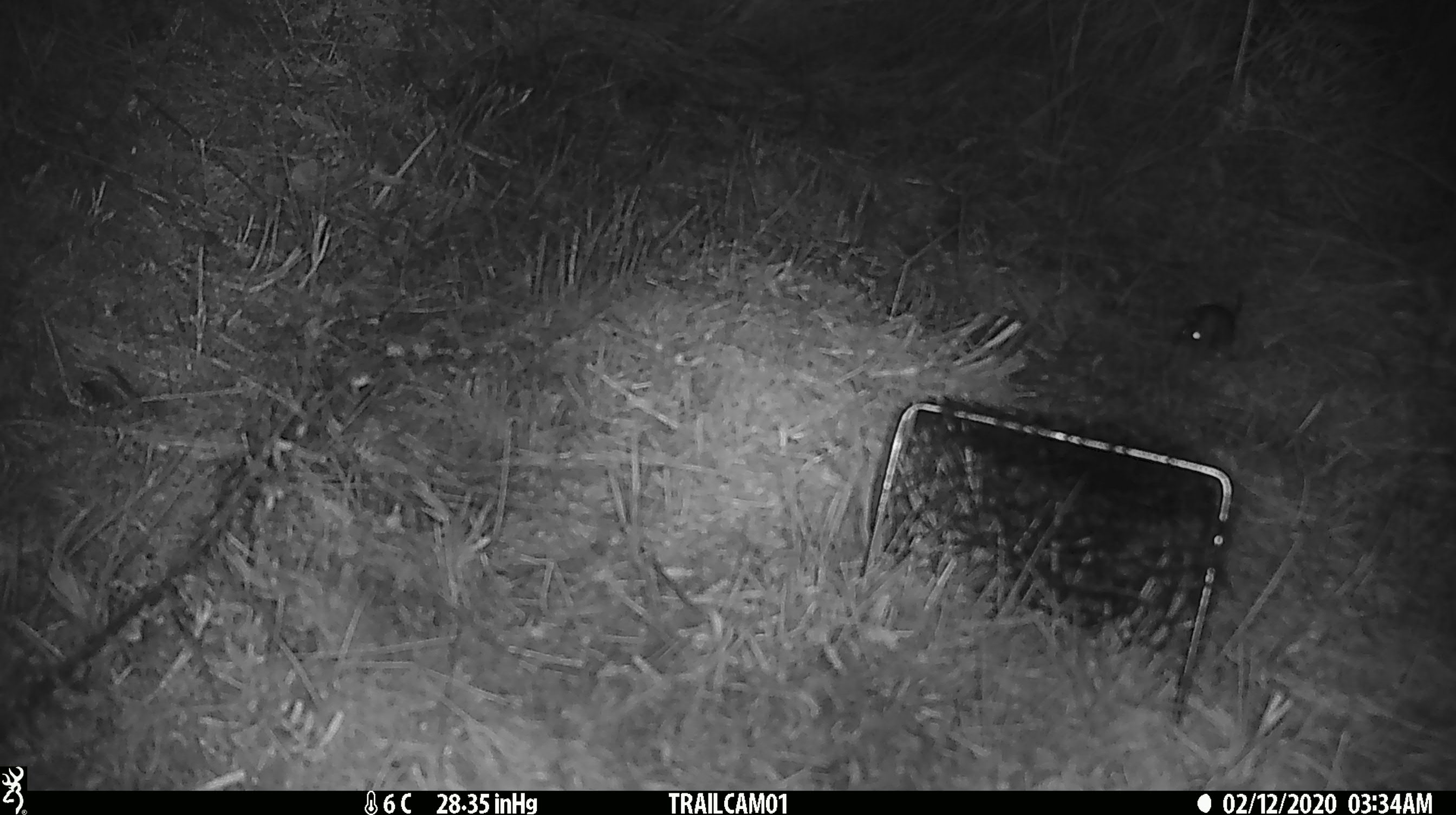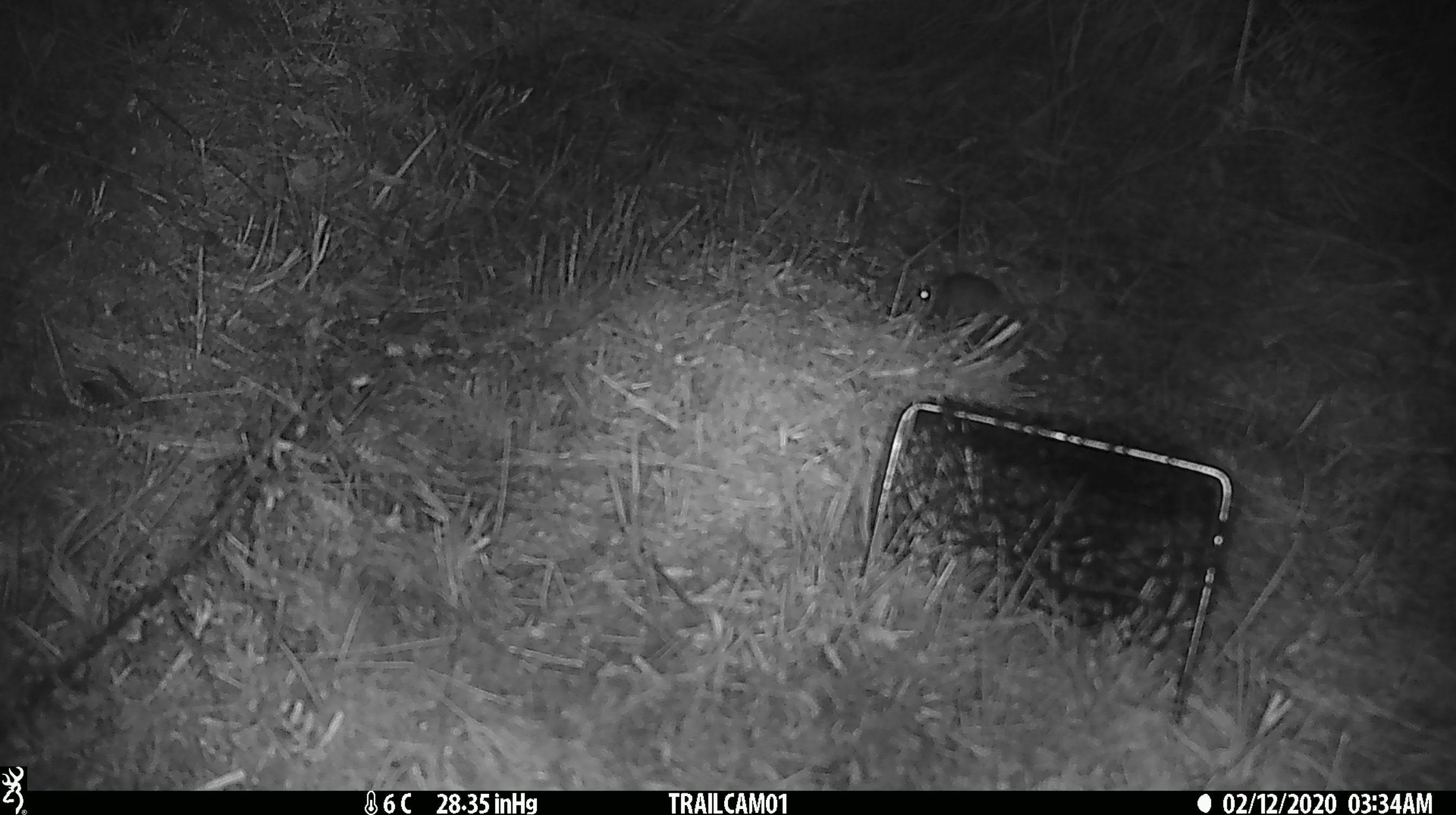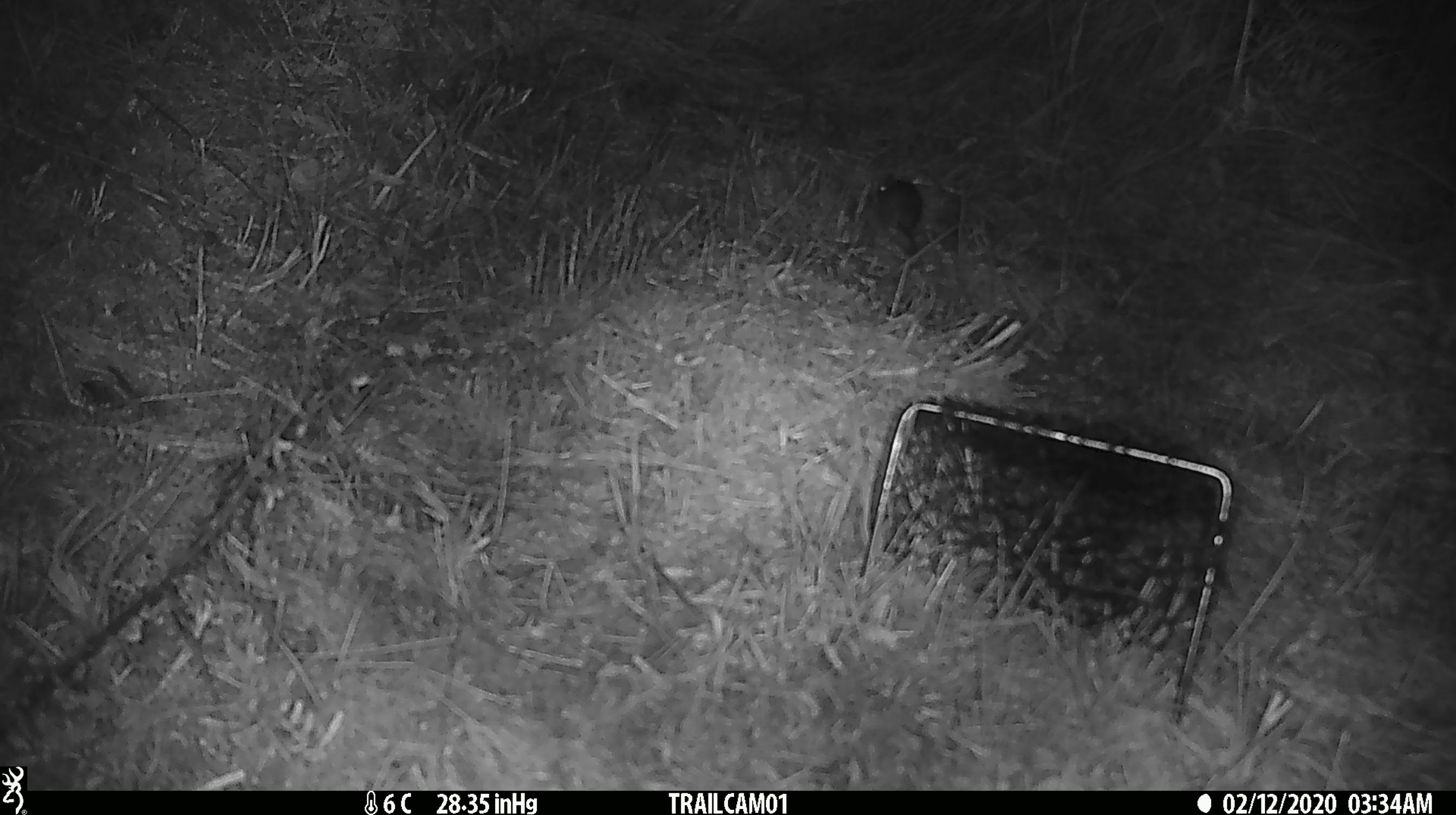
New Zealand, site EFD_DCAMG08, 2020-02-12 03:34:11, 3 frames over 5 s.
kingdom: Animalia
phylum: Chordata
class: Mammalia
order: Rodentia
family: Muridae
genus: Mus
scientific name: Mus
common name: mouse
Mouse (Mus).